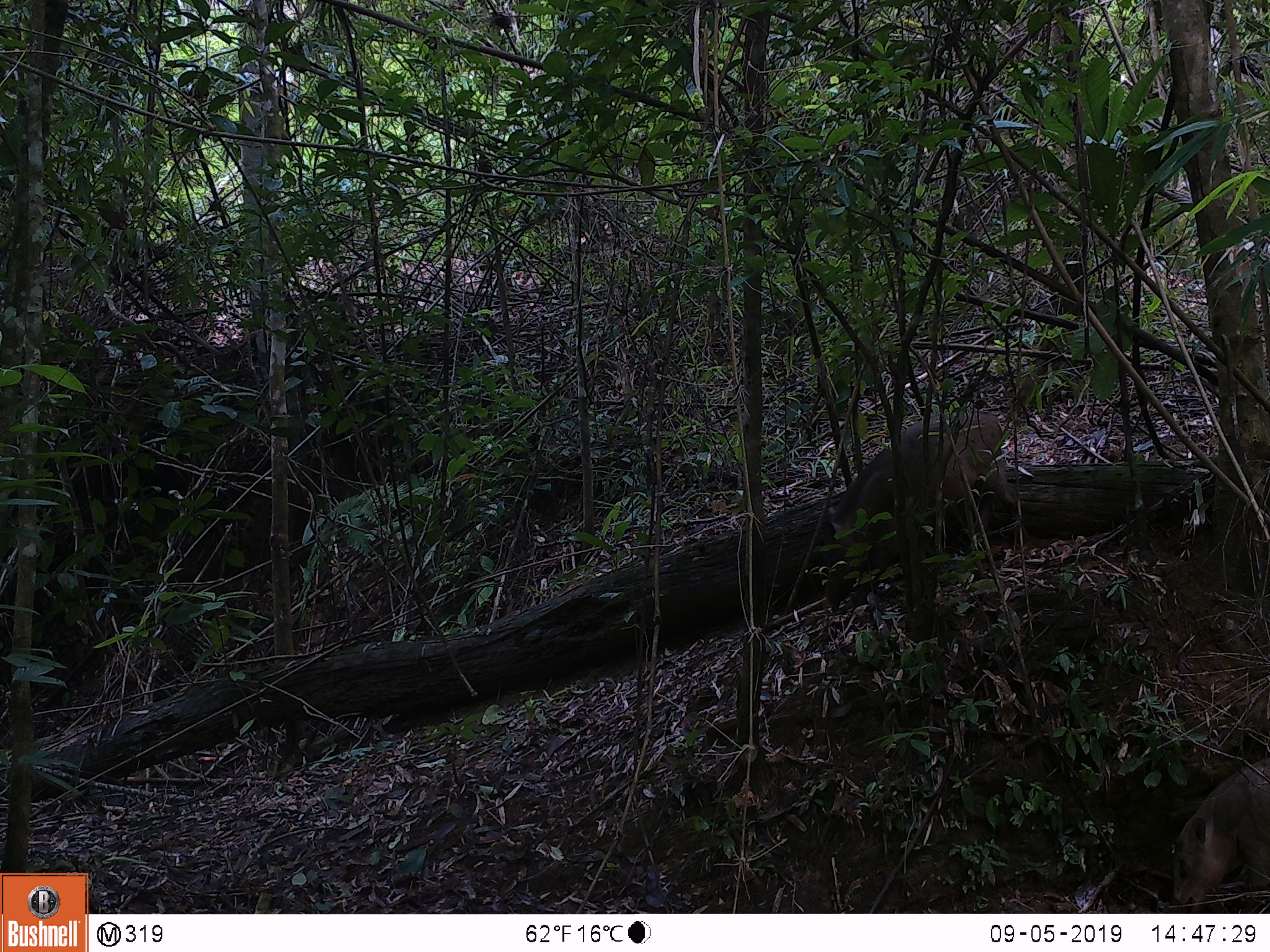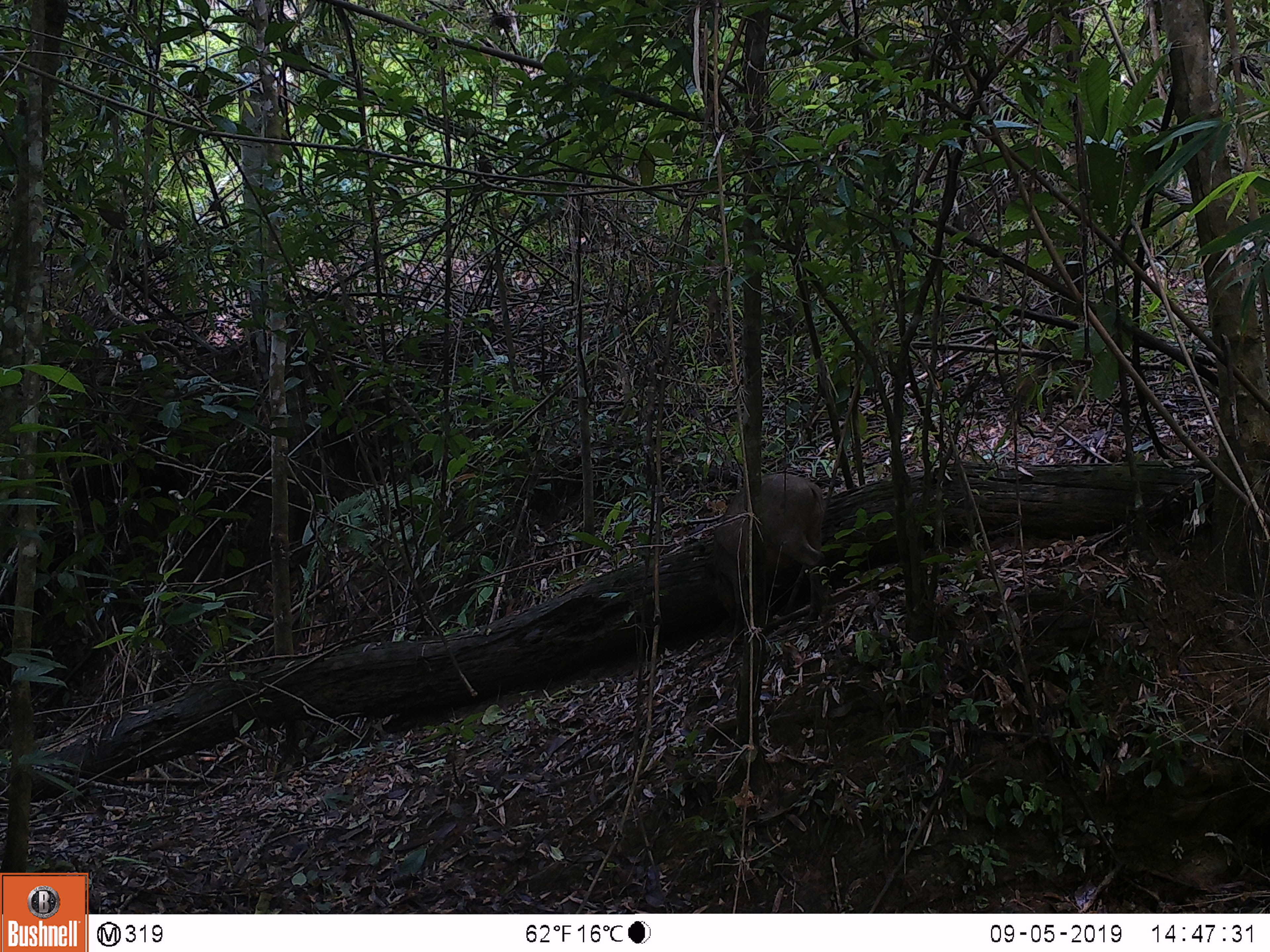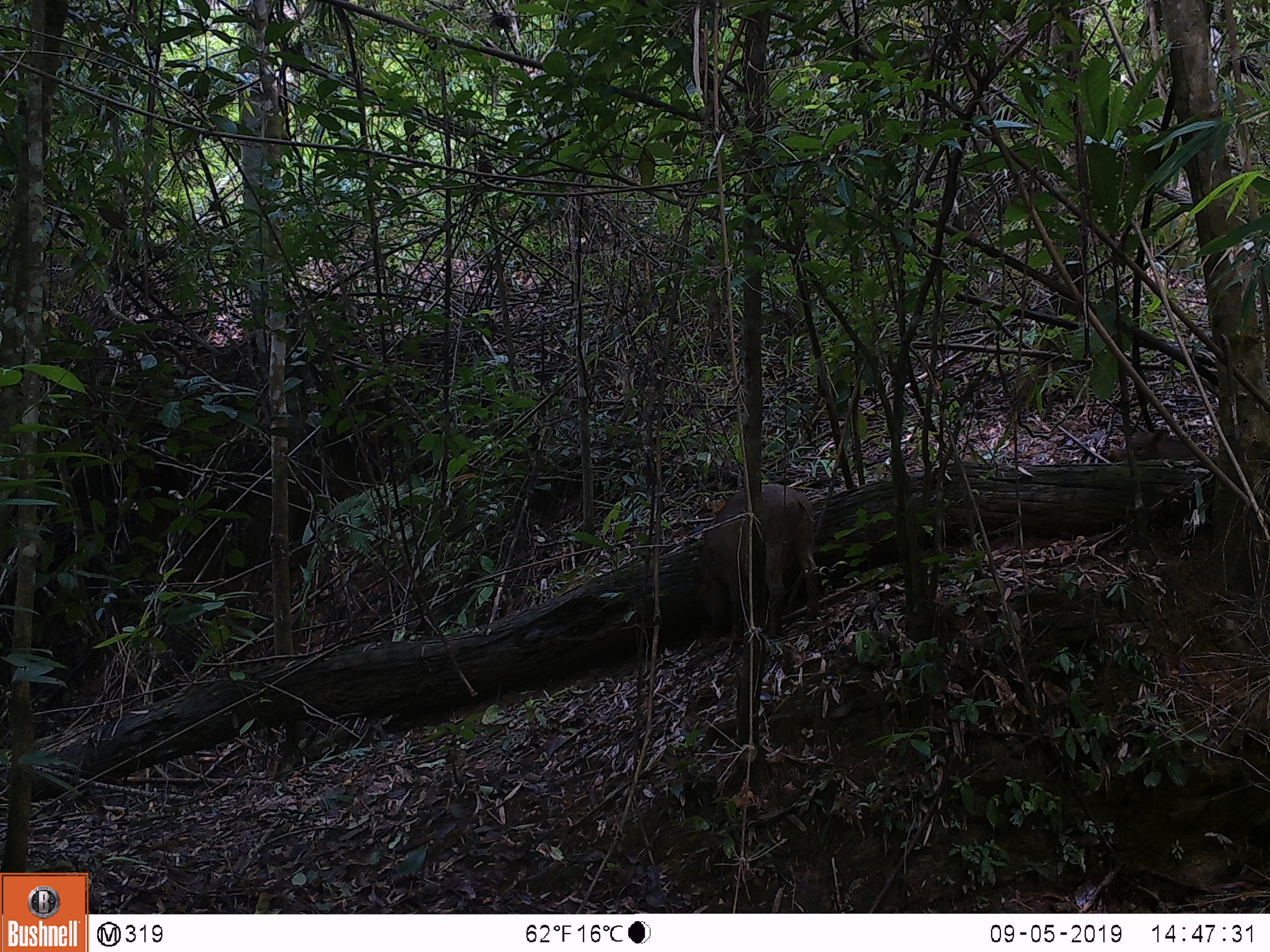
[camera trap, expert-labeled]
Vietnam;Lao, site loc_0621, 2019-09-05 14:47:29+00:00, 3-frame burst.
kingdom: Animalia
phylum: Chordata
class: Mammalia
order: Artiodactyla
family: Suidae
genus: Sus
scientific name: Sus scrofa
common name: eurasian wild pig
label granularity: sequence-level